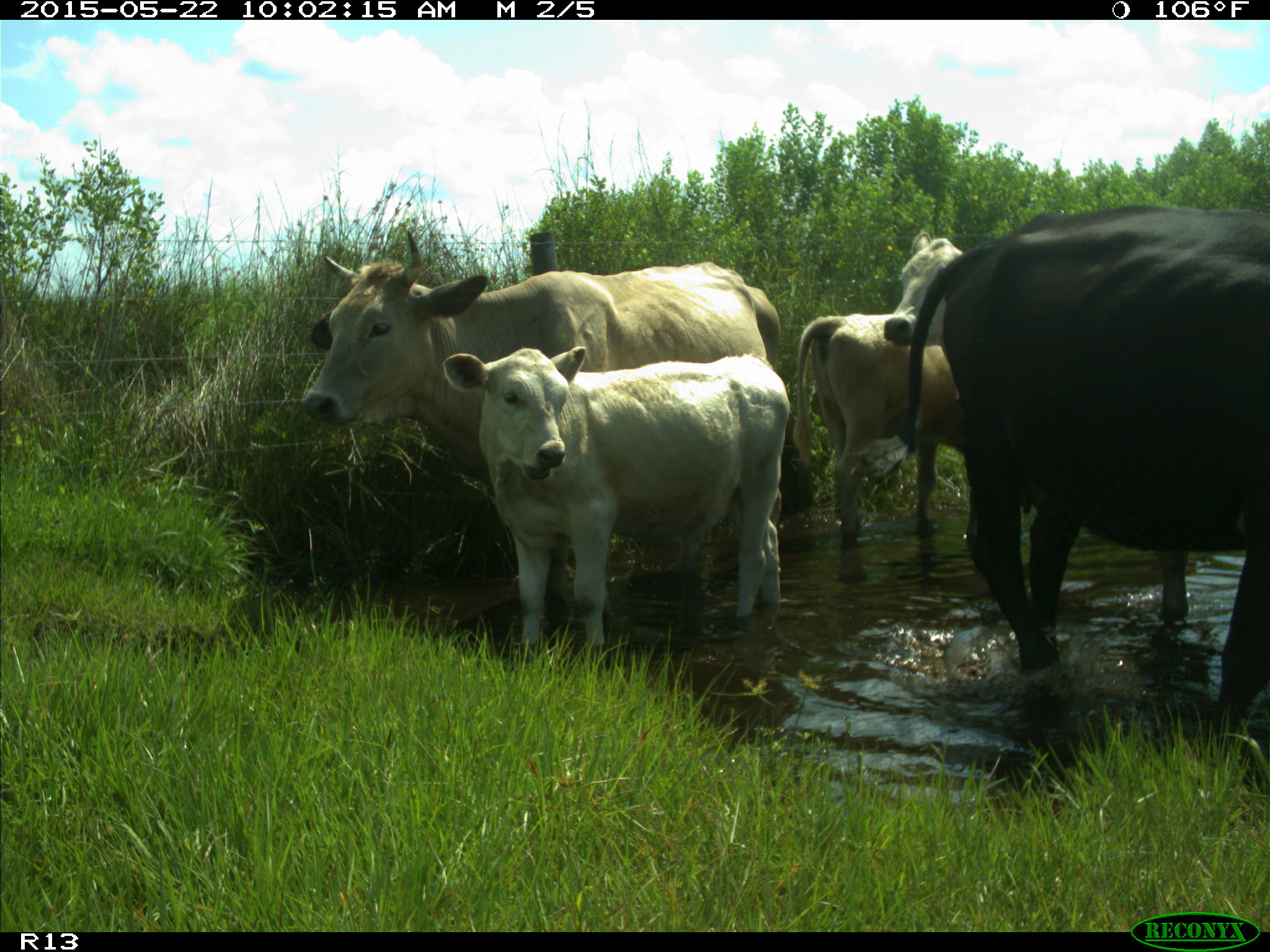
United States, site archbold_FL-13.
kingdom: Animalia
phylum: Chordata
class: Mammalia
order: Artiodactyla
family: Bovidae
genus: Bos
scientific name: Bos taurus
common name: domestic cow